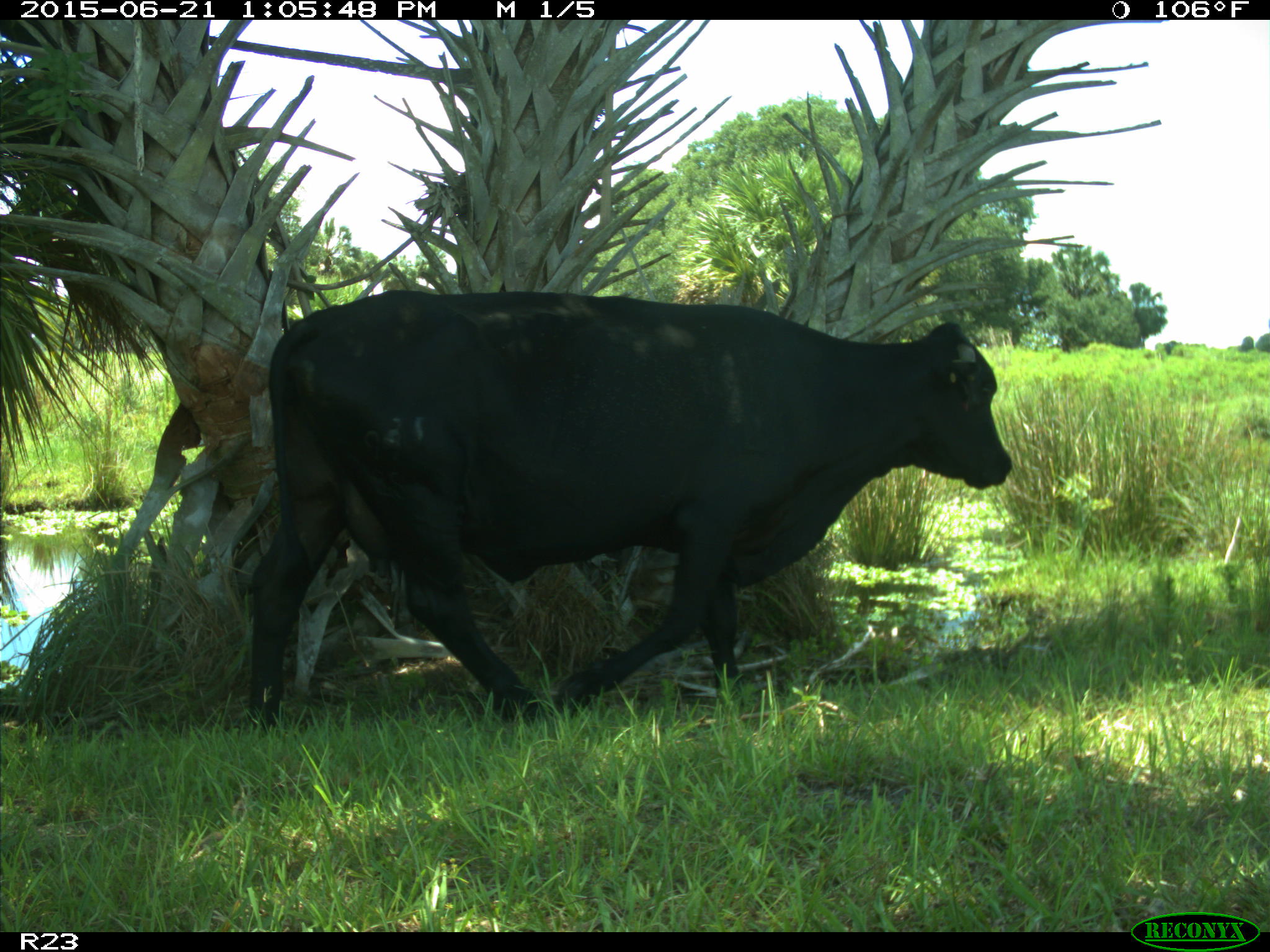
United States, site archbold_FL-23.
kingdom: Animalia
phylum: Chordata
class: Mammalia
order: Artiodactyla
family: Bovidae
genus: Bos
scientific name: Bos taurus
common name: domestic cow